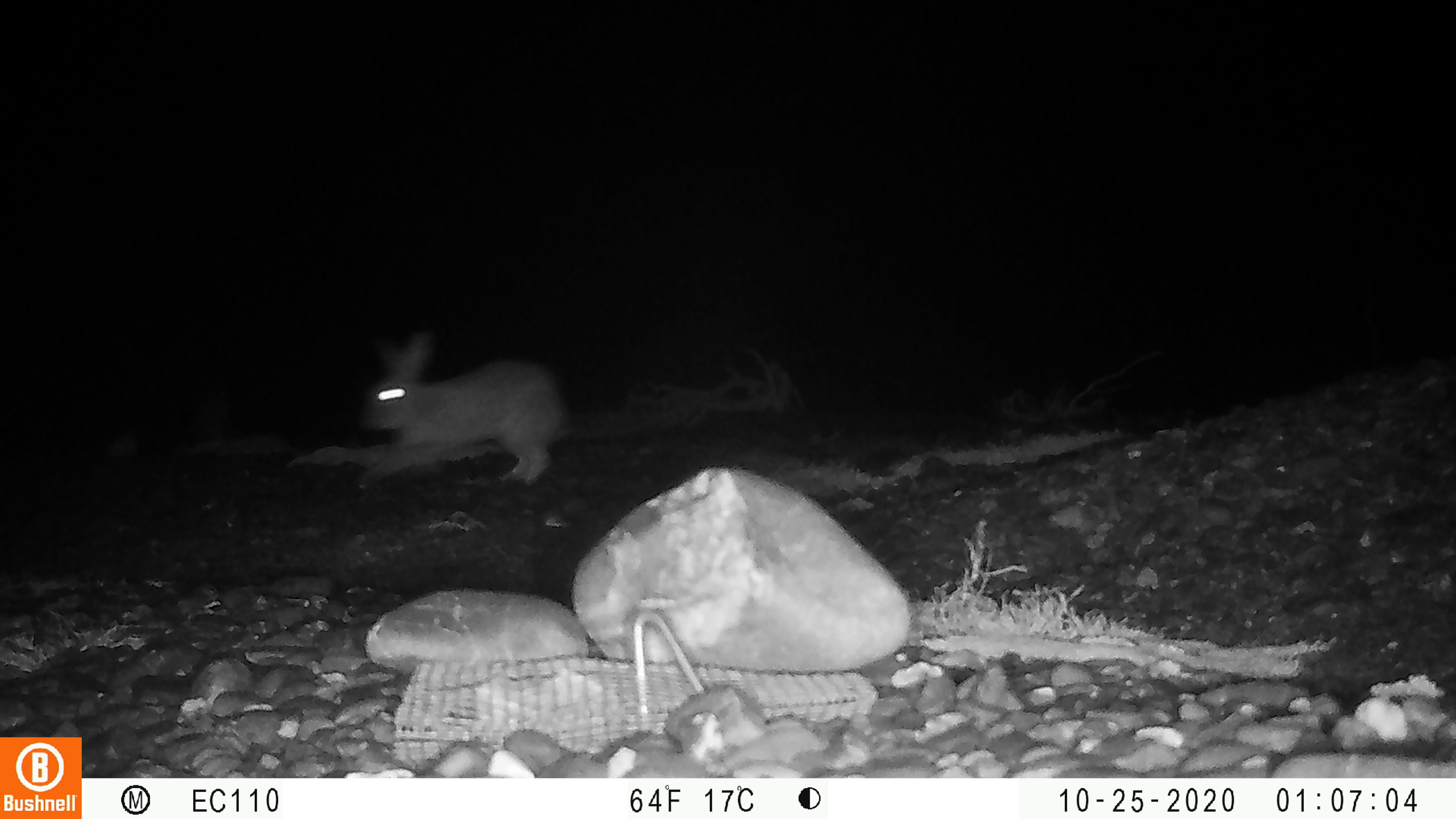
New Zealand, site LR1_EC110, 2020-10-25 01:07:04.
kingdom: Animalia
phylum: Chordata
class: Mammalia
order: Lagomorpha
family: Leporidae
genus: Oryctolagus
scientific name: Oryctolagus cuniculus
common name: european rabbit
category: rabbit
Rabbit (european rabbit) (Oryctolagus cuniculus).